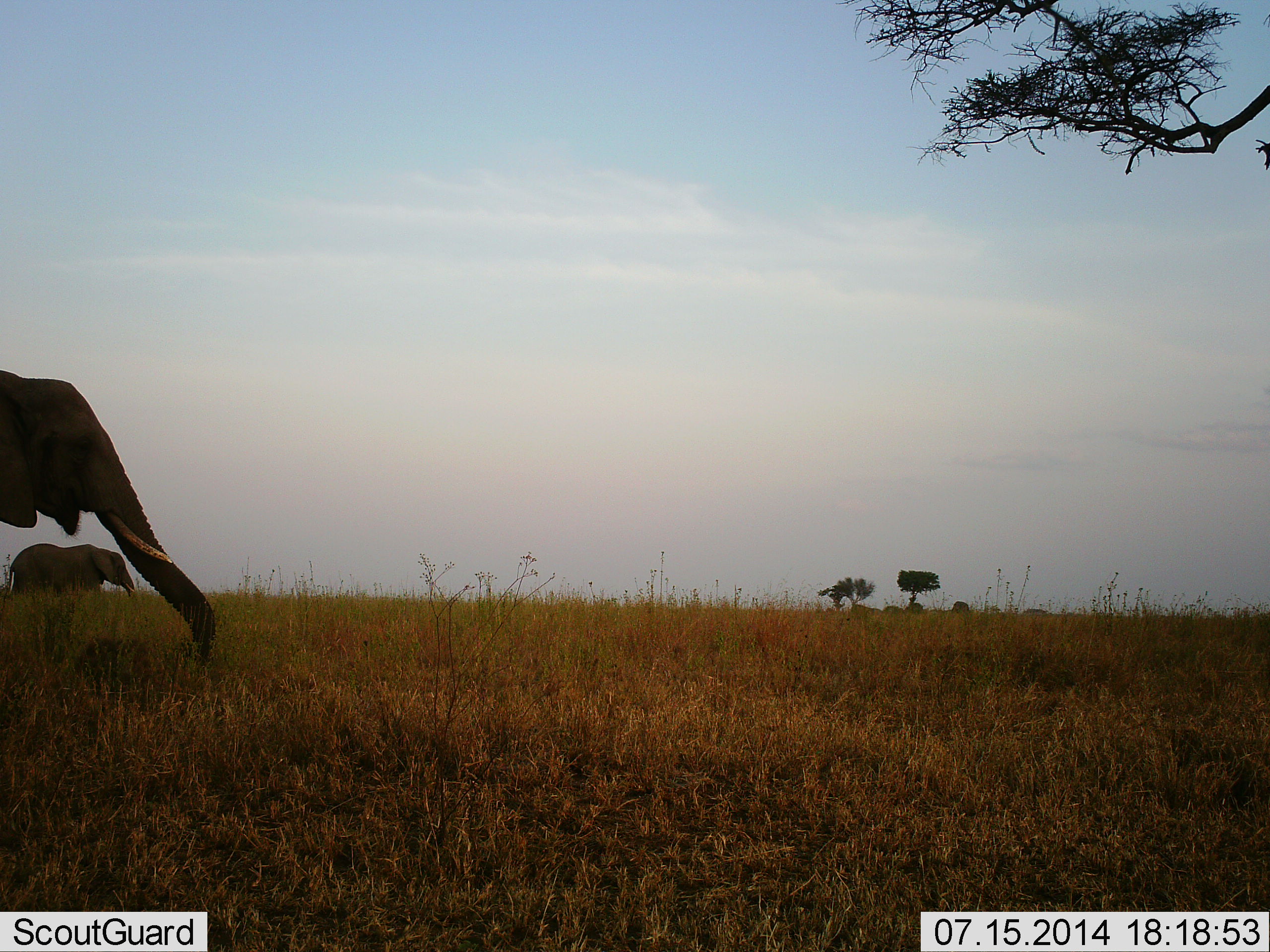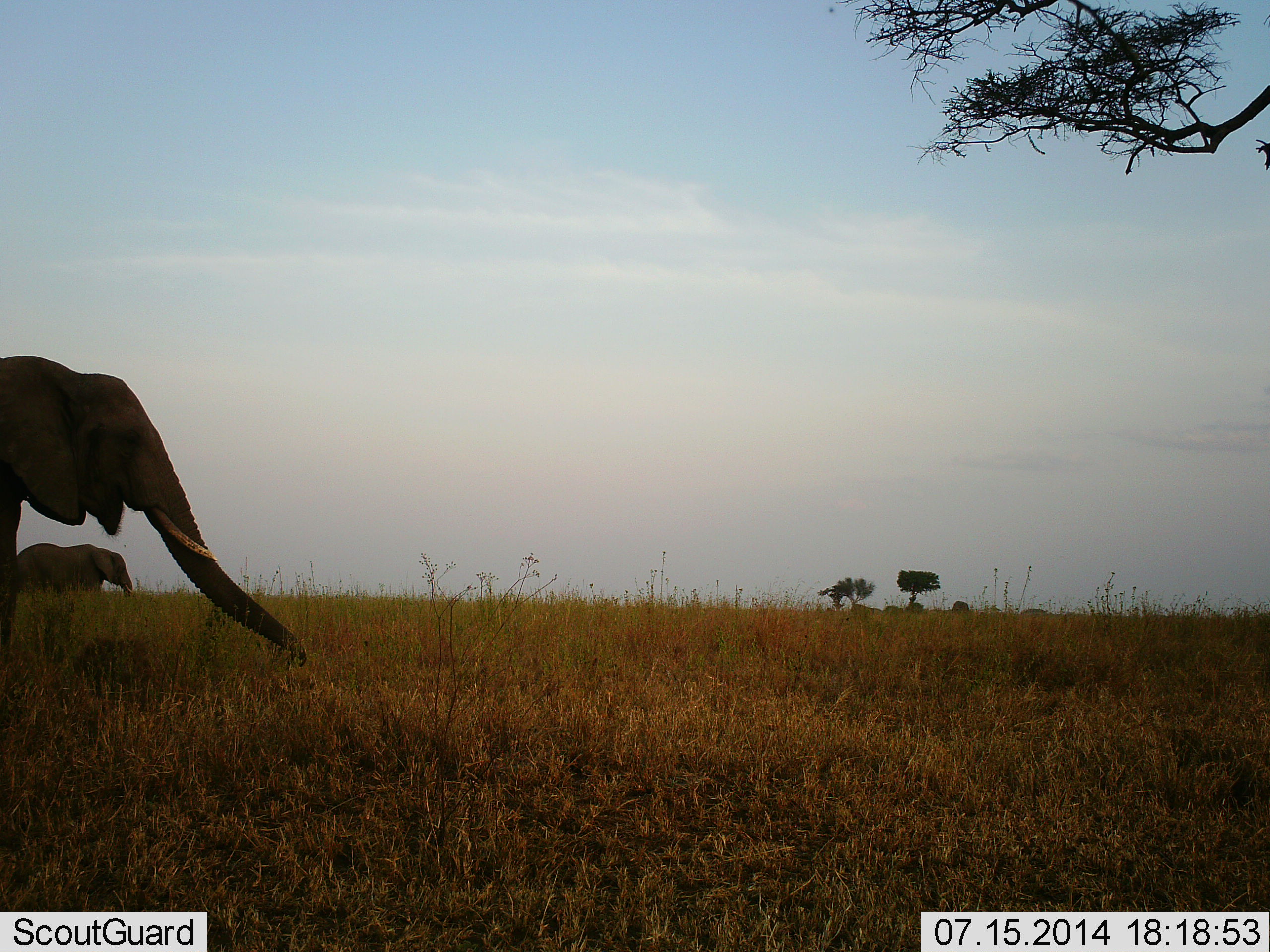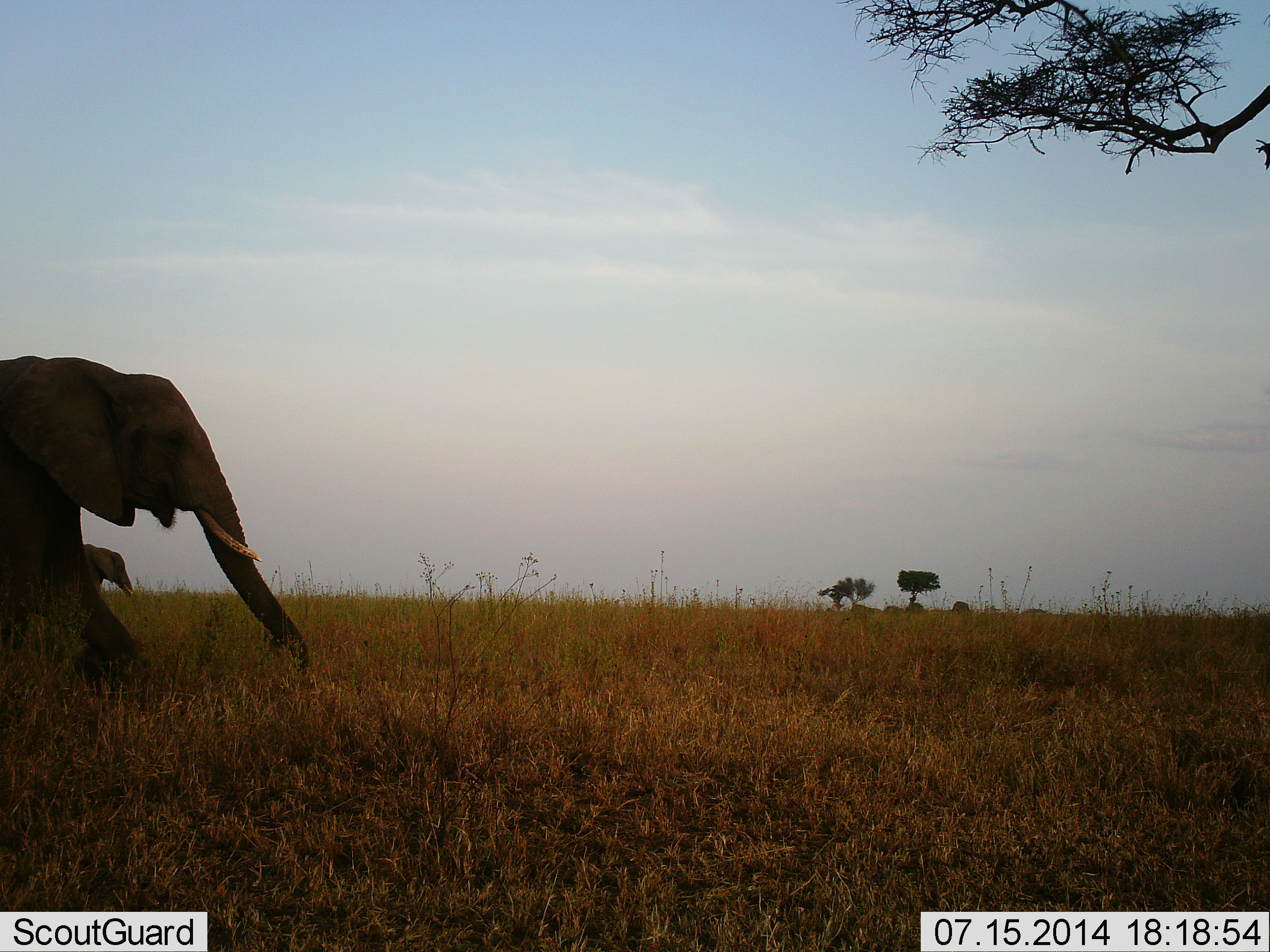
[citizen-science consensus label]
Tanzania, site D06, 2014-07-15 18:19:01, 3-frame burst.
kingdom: Animalia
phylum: Chordata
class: Mammalia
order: Proboscidea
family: Elephantidae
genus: Loxodonta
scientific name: Loxodonta africana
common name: african bush elephant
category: elephant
Elephant (african bush elephant) (Loxodonta africana), count 2. Behavior (volunteer vote fractions): standing 40%, resting 0%, moving 60%, interacting 0%. Young present (vote fraction): 0%. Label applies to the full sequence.